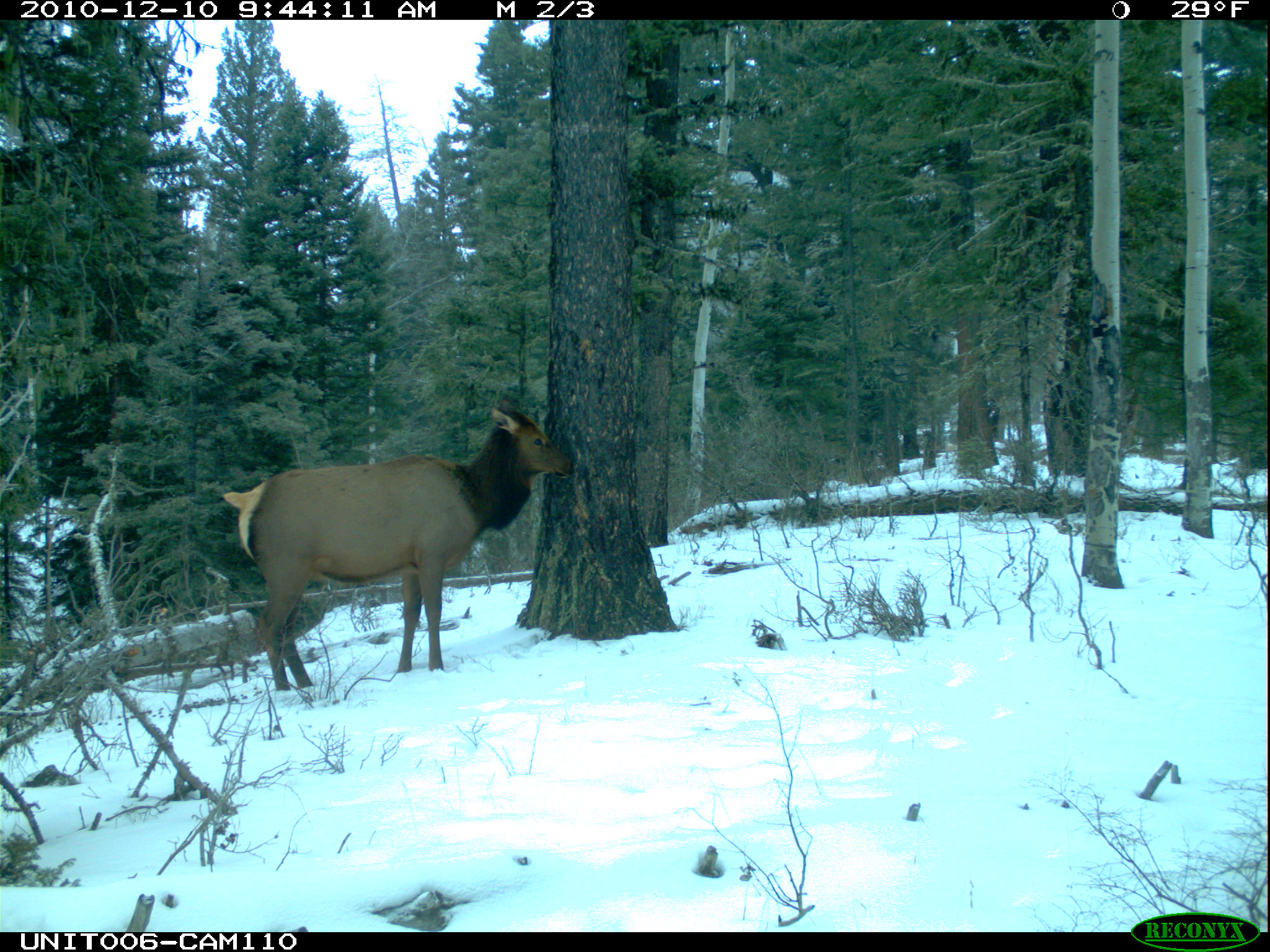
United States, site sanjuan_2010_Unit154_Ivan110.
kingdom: Animalia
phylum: Chordata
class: Mammalia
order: Artiodactyla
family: Cervidae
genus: Cervus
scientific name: Cervus elaphus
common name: red deer